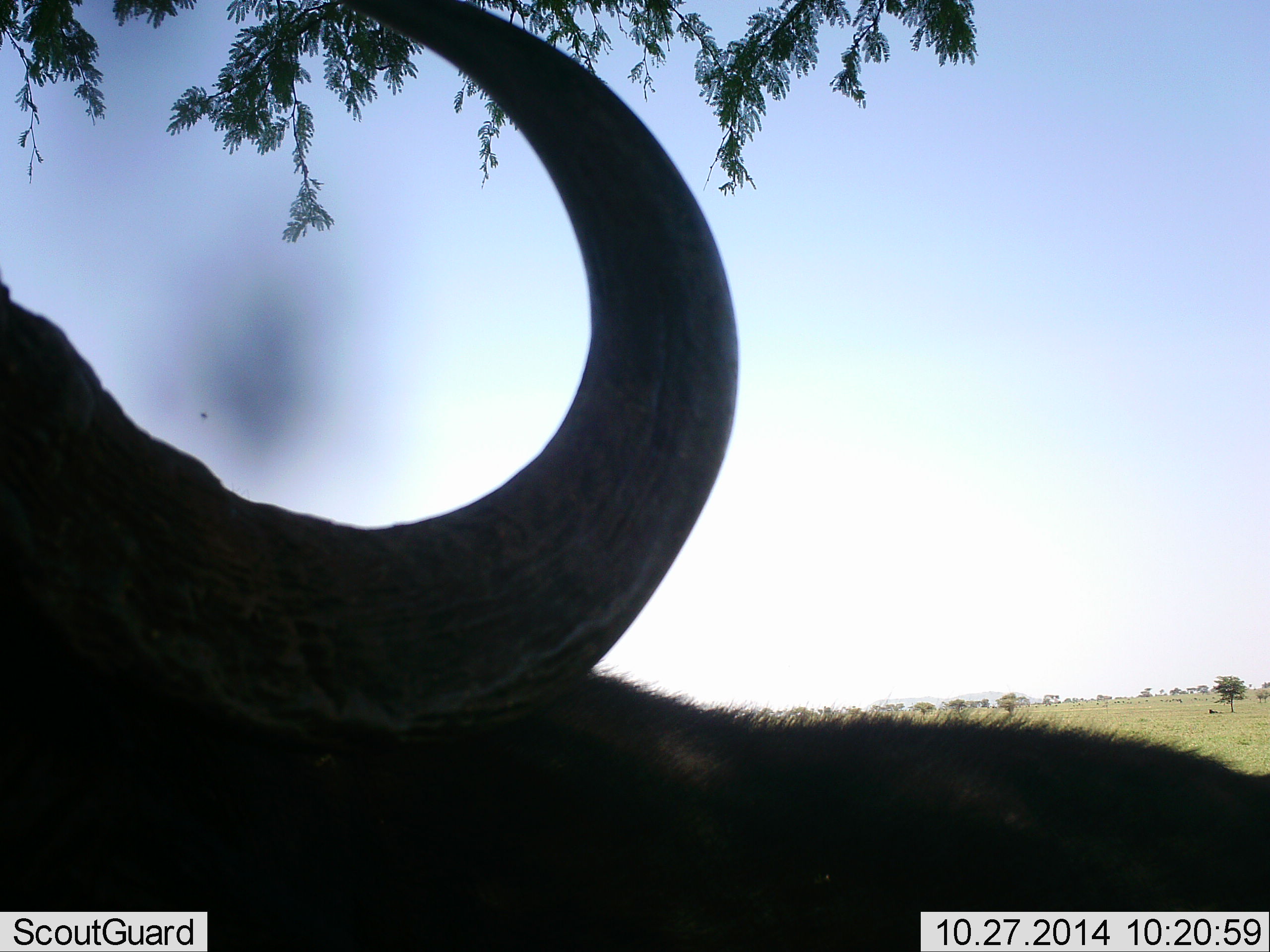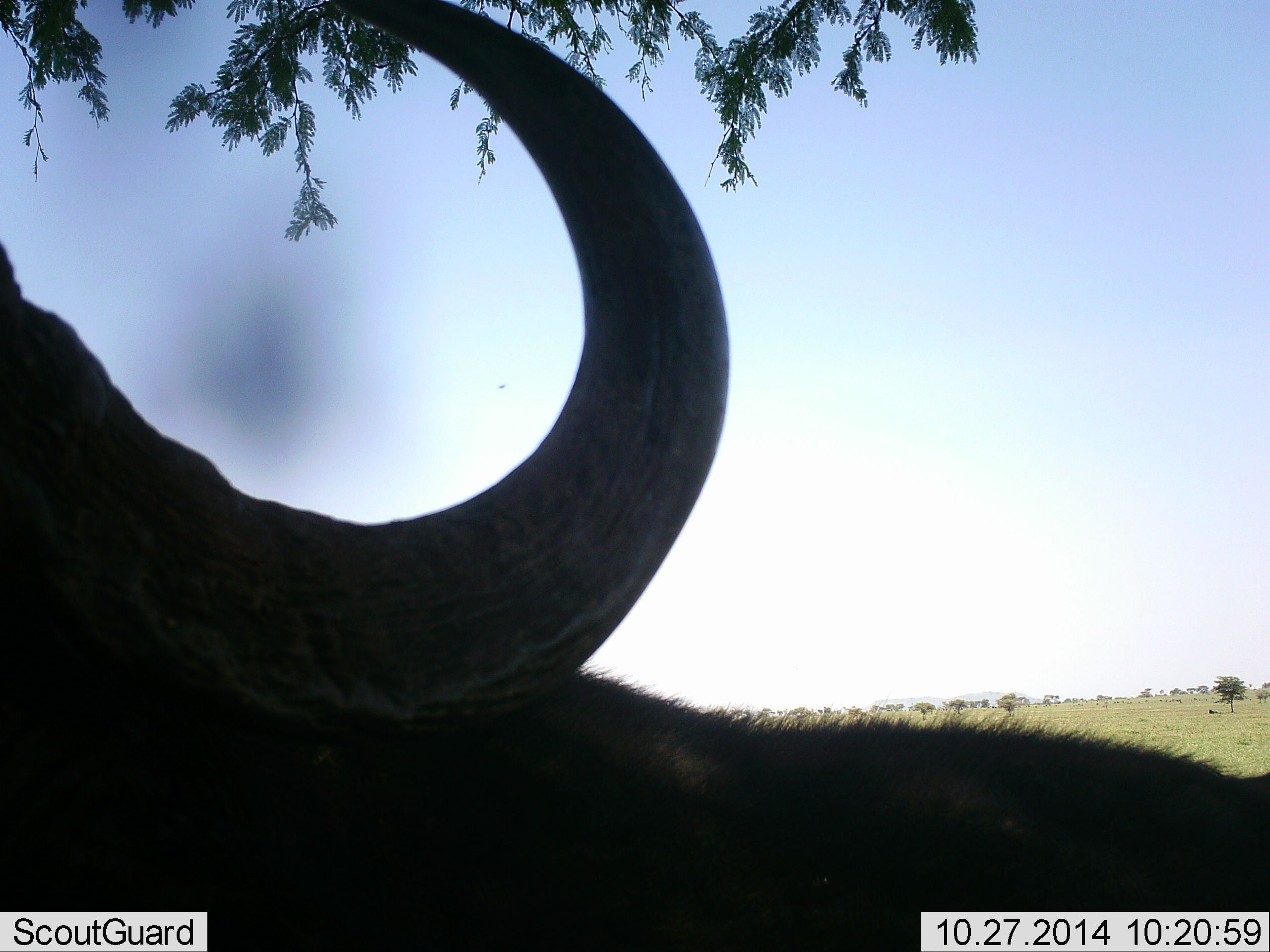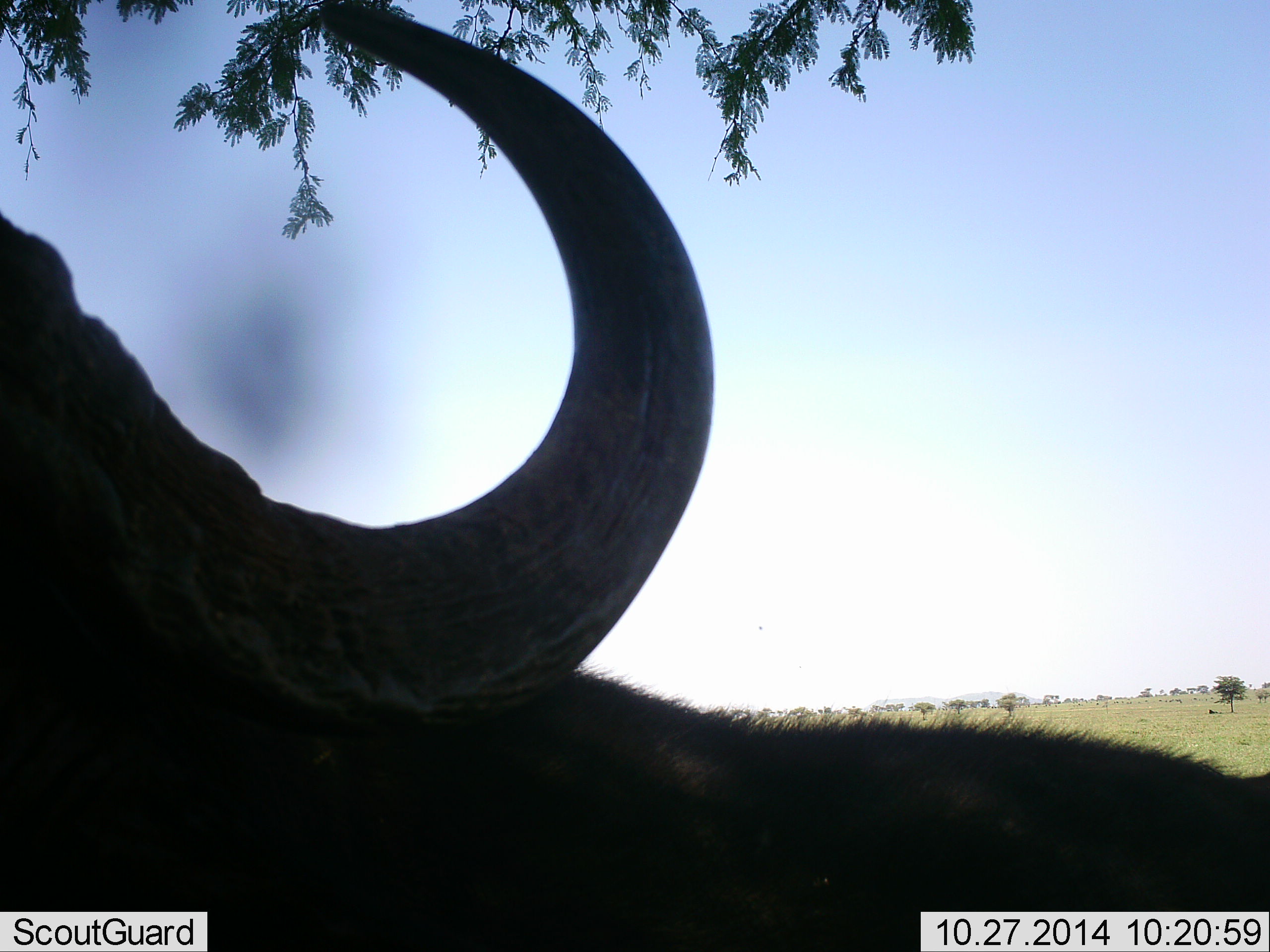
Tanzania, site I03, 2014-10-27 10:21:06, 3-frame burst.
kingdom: Animalia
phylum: Chordata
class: Mammalia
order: Artiodactyla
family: Bovidae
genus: Connochaetes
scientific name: Connochaetes taurinus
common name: blue wildebeest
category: wildebeest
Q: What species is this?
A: Wildebeest (blue wildebeest) (Connochaetes taurinus).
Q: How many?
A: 1.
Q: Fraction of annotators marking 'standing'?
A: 80%.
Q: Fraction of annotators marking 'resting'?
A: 10%.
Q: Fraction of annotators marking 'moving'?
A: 10%.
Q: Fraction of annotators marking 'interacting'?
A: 0%.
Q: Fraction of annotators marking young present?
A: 0%.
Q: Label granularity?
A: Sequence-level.